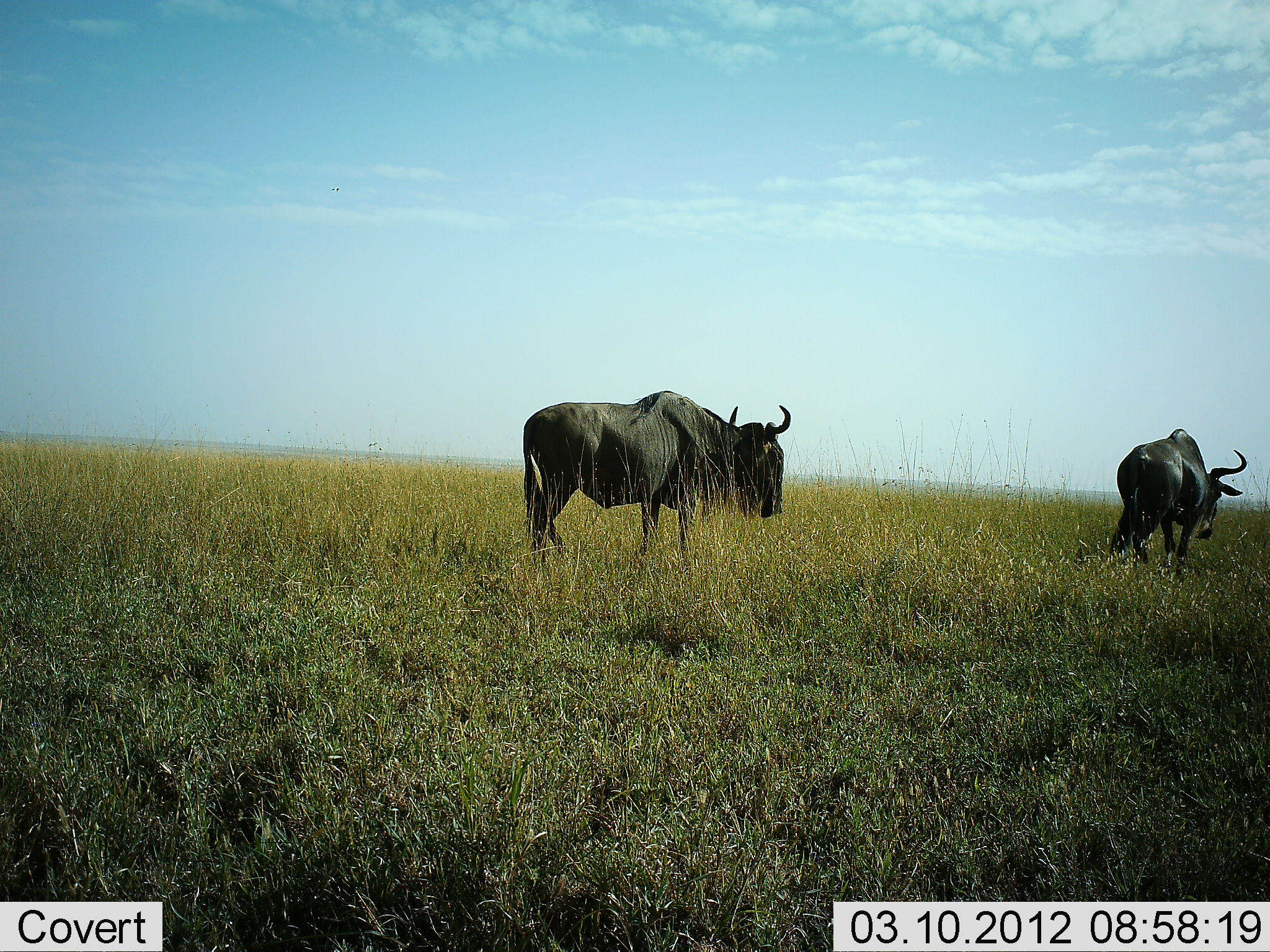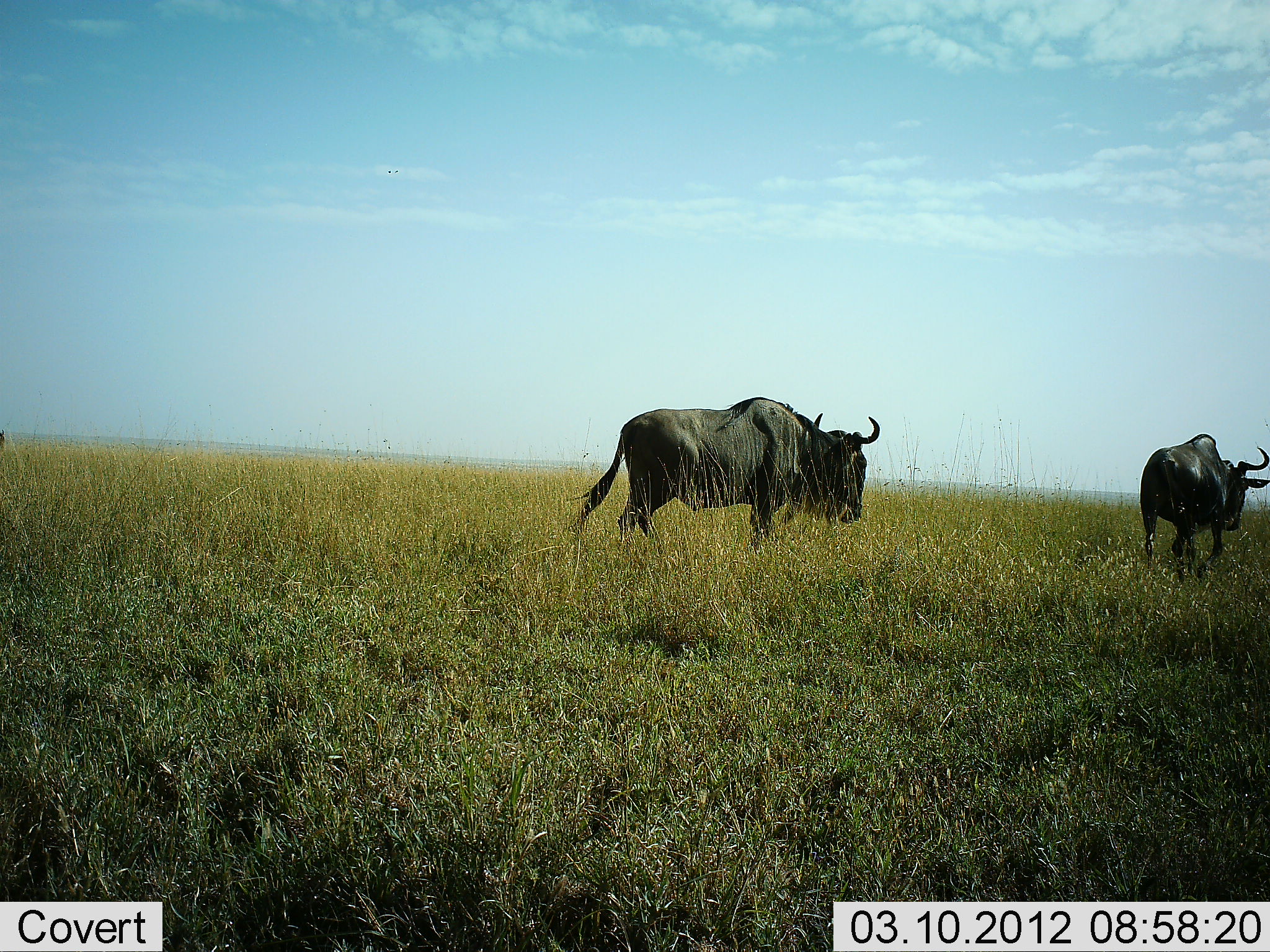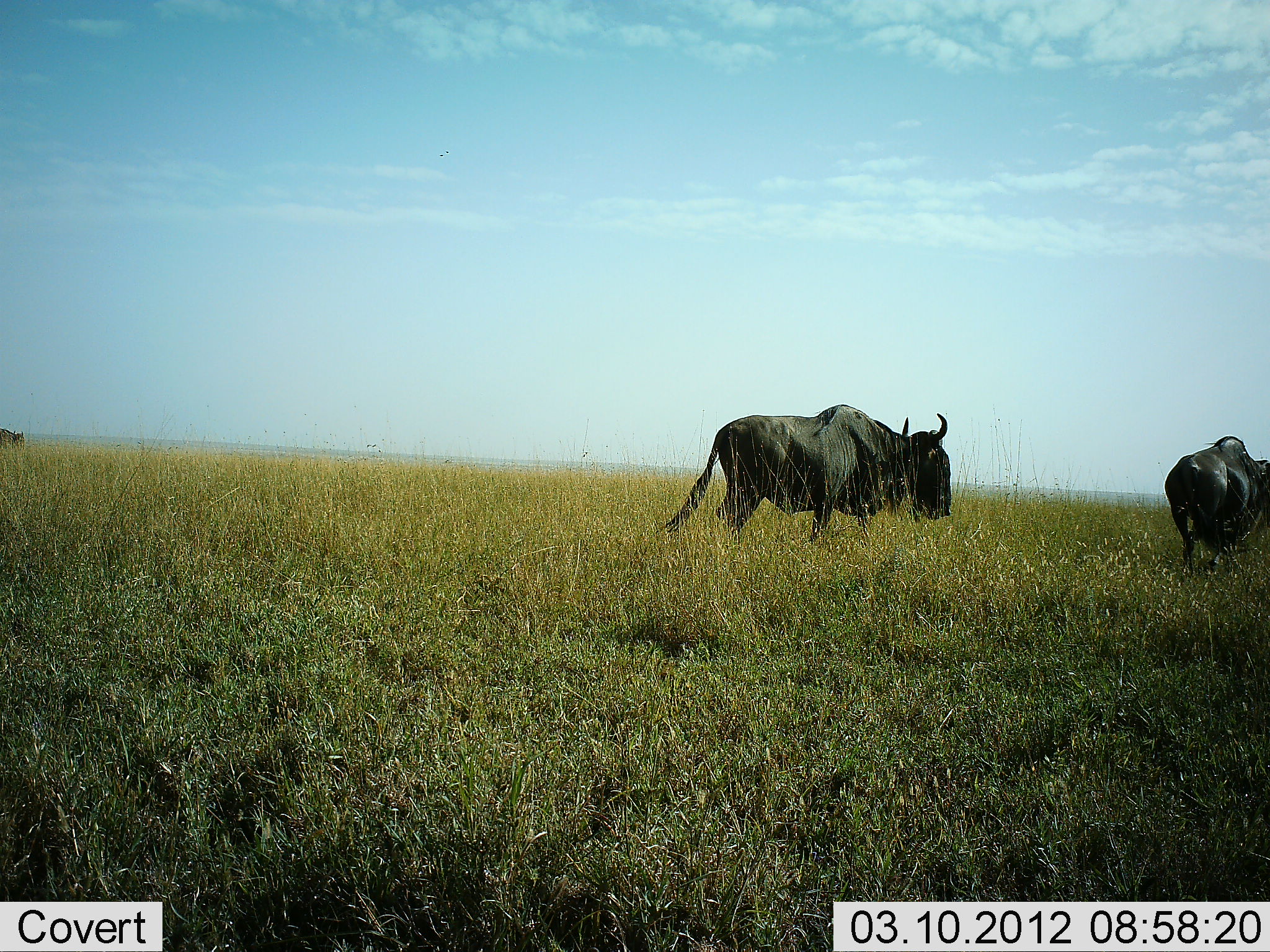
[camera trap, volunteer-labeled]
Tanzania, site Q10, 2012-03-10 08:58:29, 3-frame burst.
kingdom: Animalia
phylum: Chordata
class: Mammalia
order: Artiodactyla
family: Bovidae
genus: Connochaetes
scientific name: Connochaetes taurinus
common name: blue wildebeest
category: wildebeest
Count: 3.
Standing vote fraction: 4%.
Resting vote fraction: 0%.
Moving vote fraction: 100%.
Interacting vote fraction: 0%.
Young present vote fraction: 0%.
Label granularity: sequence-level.